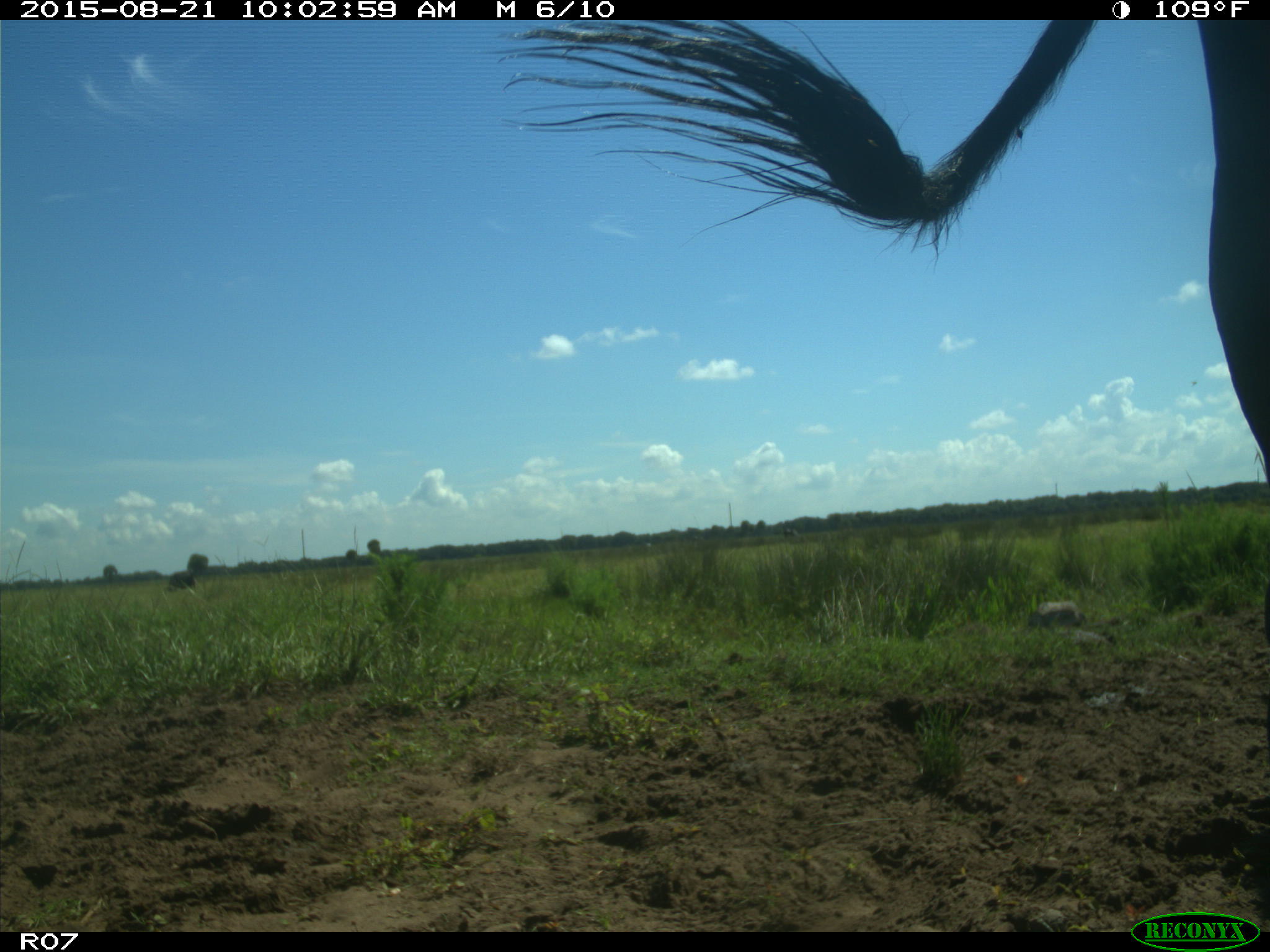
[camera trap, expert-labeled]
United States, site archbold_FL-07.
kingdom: Animalia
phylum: Chordata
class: Mammalia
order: Artiodactyla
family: Bovidae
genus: Bos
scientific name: Bos taurus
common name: domestic cow